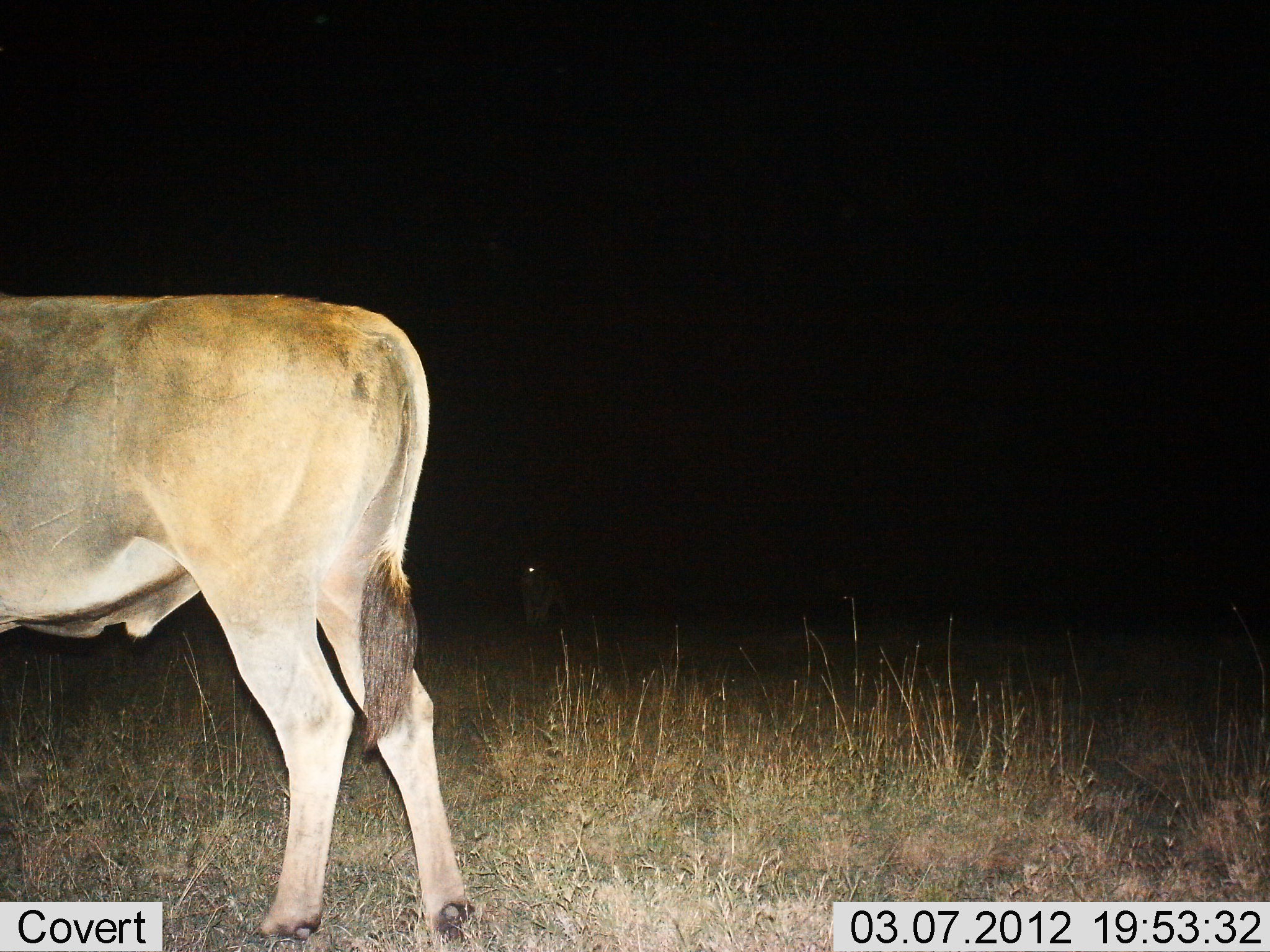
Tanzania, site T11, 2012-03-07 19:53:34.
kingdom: Animalia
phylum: Chordata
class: Mammalia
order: Artiodactyla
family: Bovidae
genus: Tragelaphus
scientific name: Tragelaphus oryx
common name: eland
Eland (Tragelaphus oryx), count 1. Behavior (volunteer vote fractions): standing 100%, resting 0%, moving 0%, interacting 0%. Young present (vote fraction): 0%. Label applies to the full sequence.